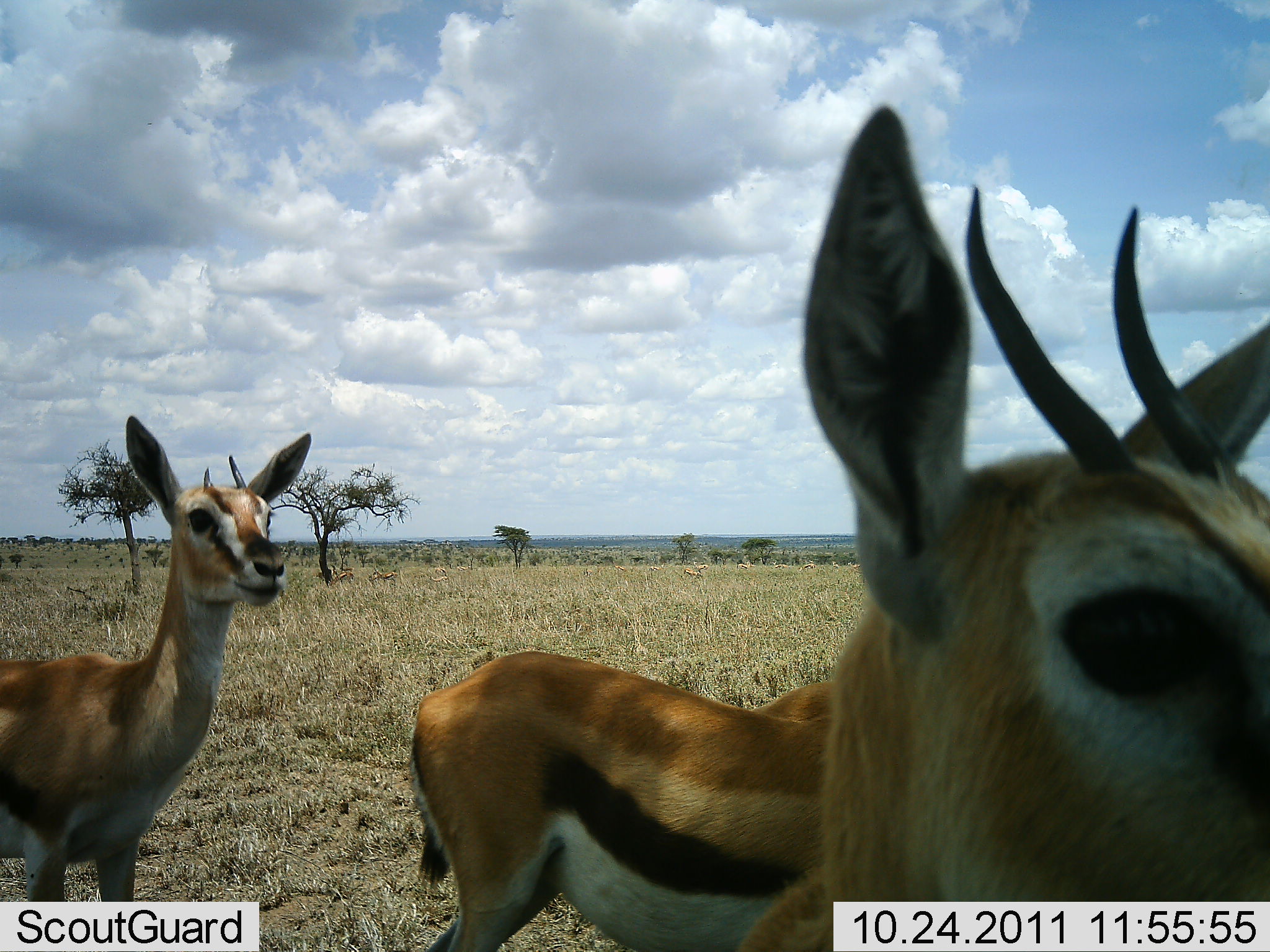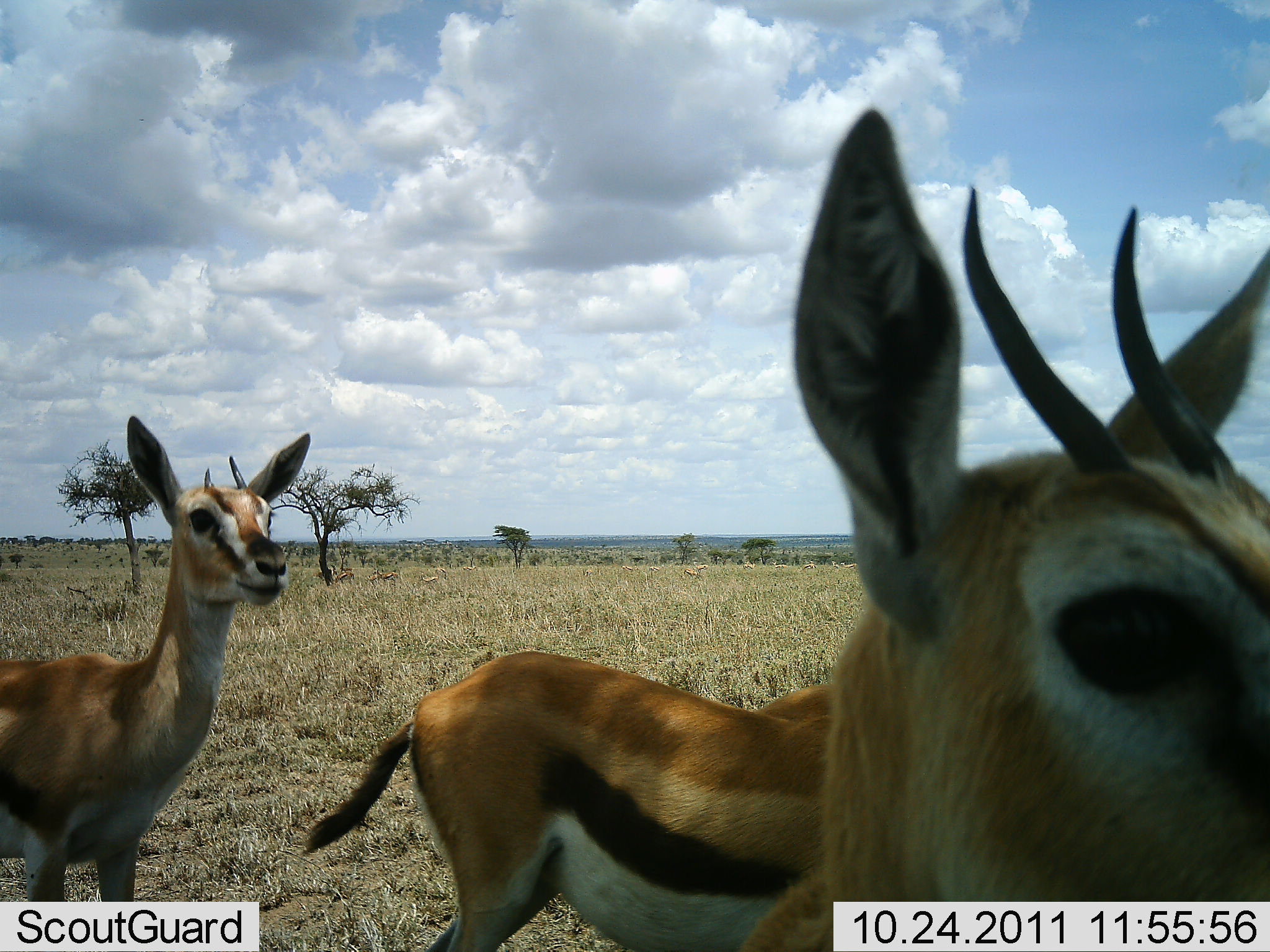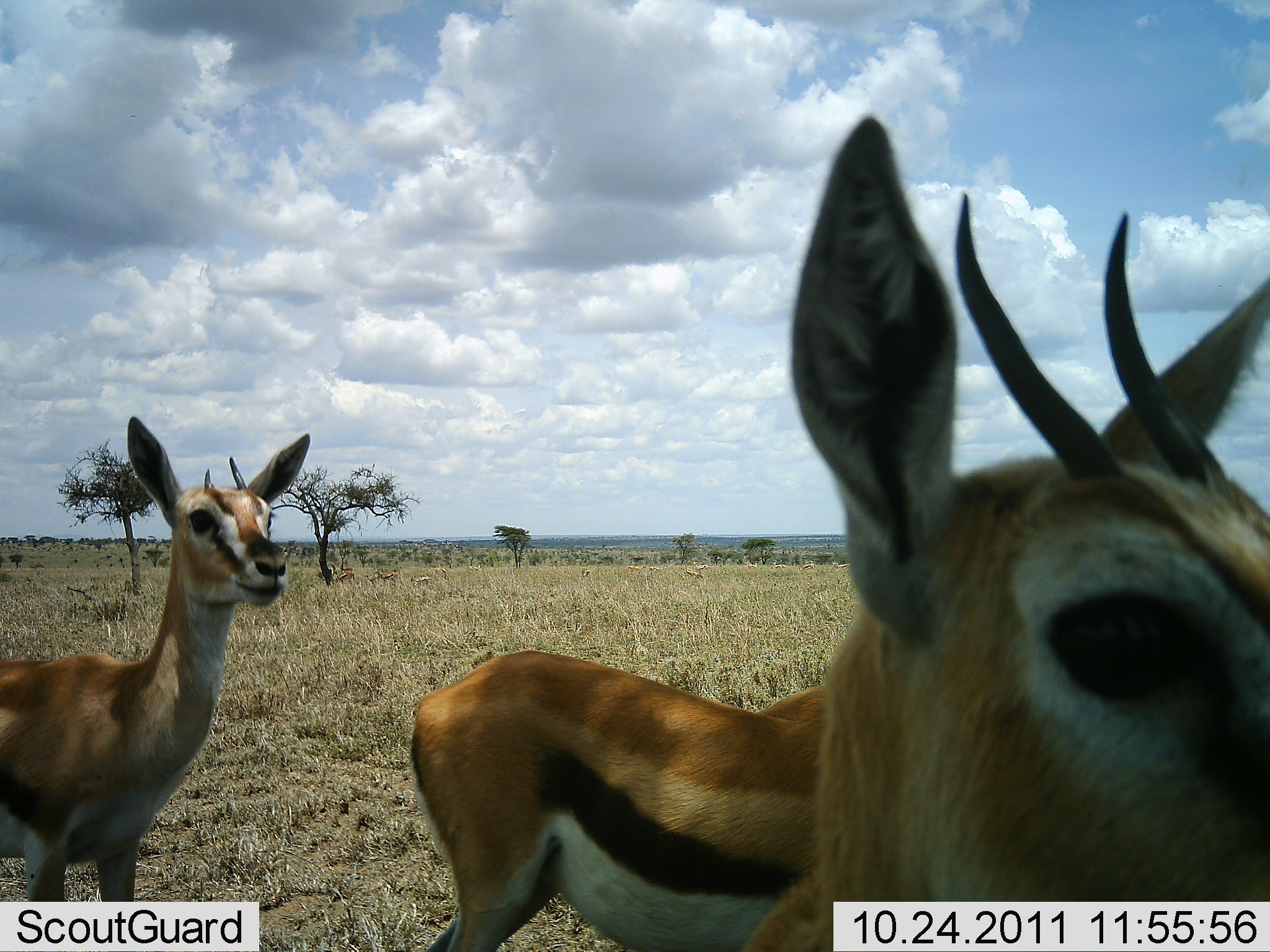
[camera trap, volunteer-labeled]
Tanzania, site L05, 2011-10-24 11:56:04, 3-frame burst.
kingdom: Animalia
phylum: Chordata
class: Mammalia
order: Artiodactyla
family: Bovidae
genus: Eudorcas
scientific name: Eudorcas thomsonii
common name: thomson's gazelle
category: gazellethomsons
Gazellethomsons (thomson's gazelle) (Eudorcas thomsonii), count 3. Behavior (volunteer vote fractions): standing 92%, resting 8%, moving 8%, interacting 8%. Young present (vote fraction): 0%. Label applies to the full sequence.